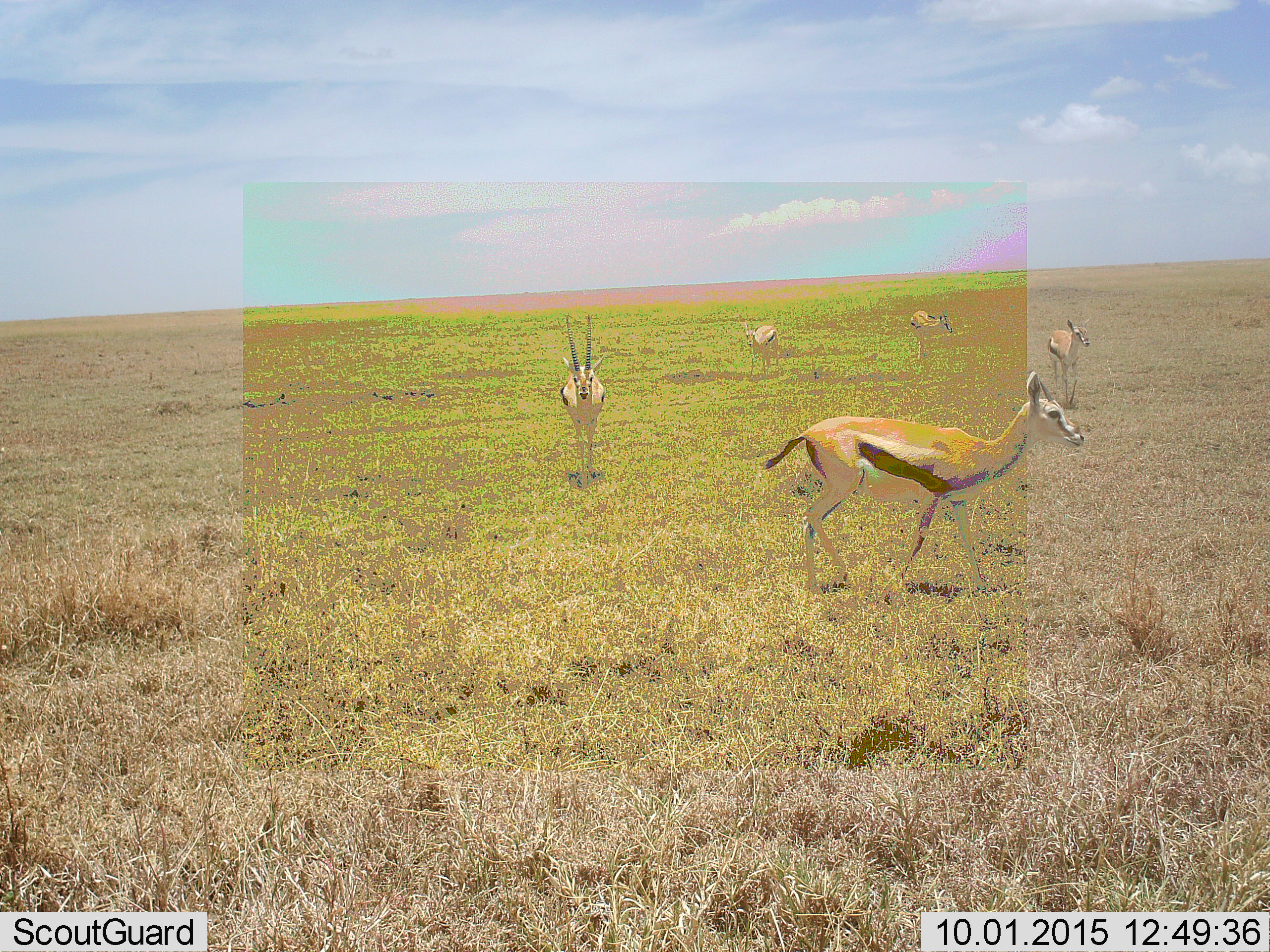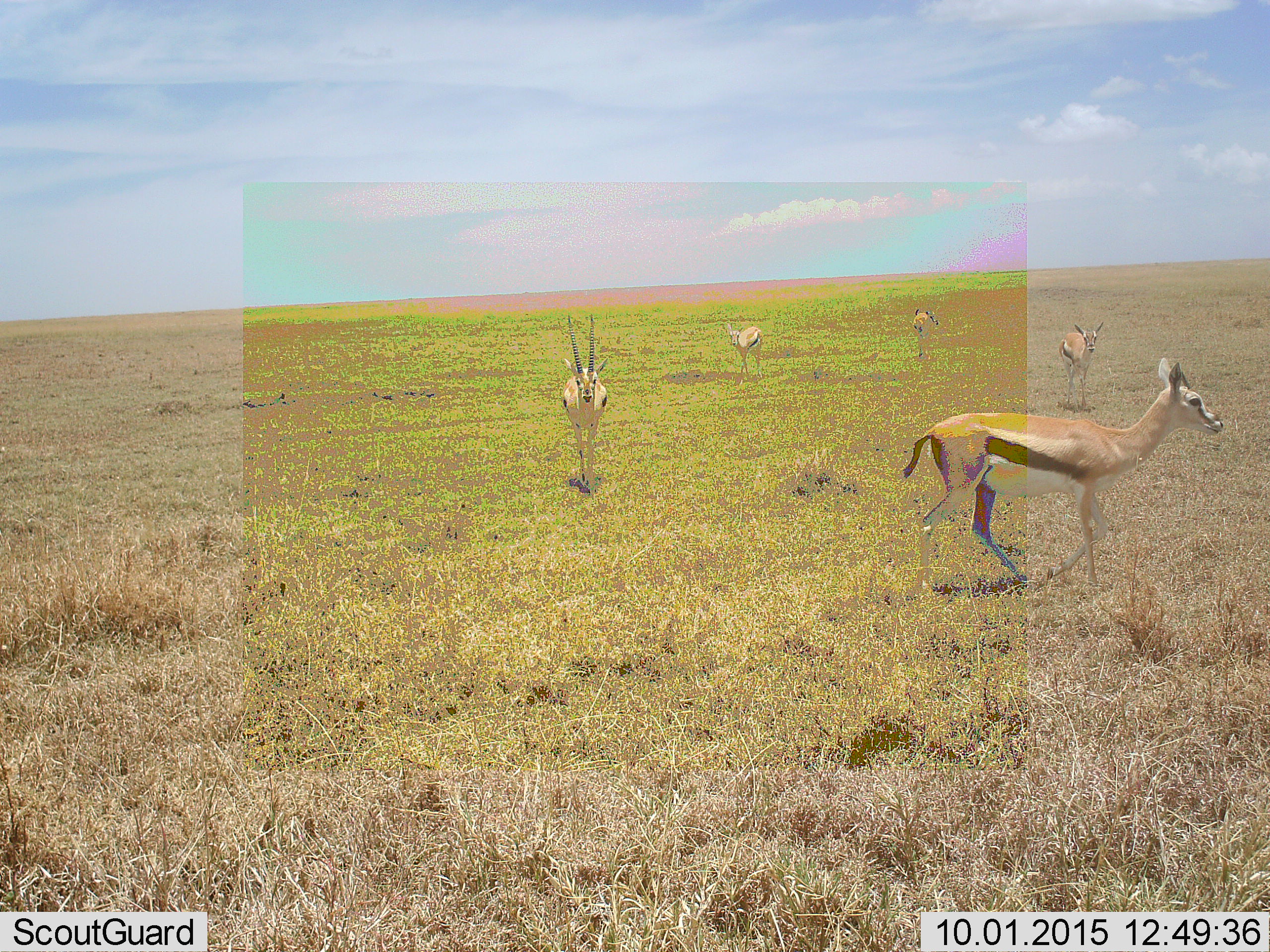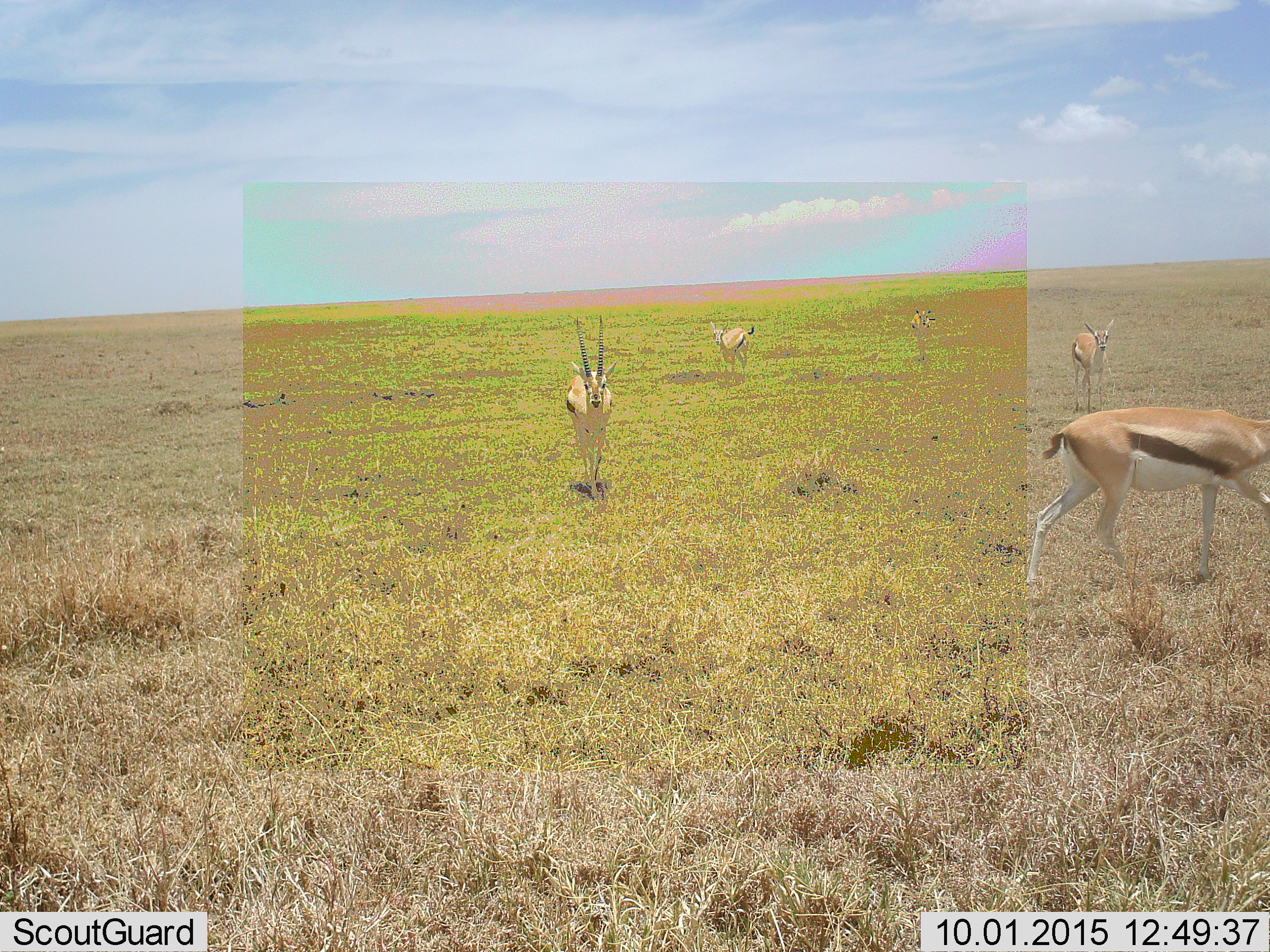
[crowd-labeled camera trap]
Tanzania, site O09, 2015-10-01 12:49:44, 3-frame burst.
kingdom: Animalia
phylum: Chordata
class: Mammalia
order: Artiodactyla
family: Bovidae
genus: Eudorcas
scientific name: Eudorcas thomsonii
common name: thomson's gazelle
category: gazellethomsons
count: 5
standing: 30%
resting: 0%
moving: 100%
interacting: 0%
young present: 10%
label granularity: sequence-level